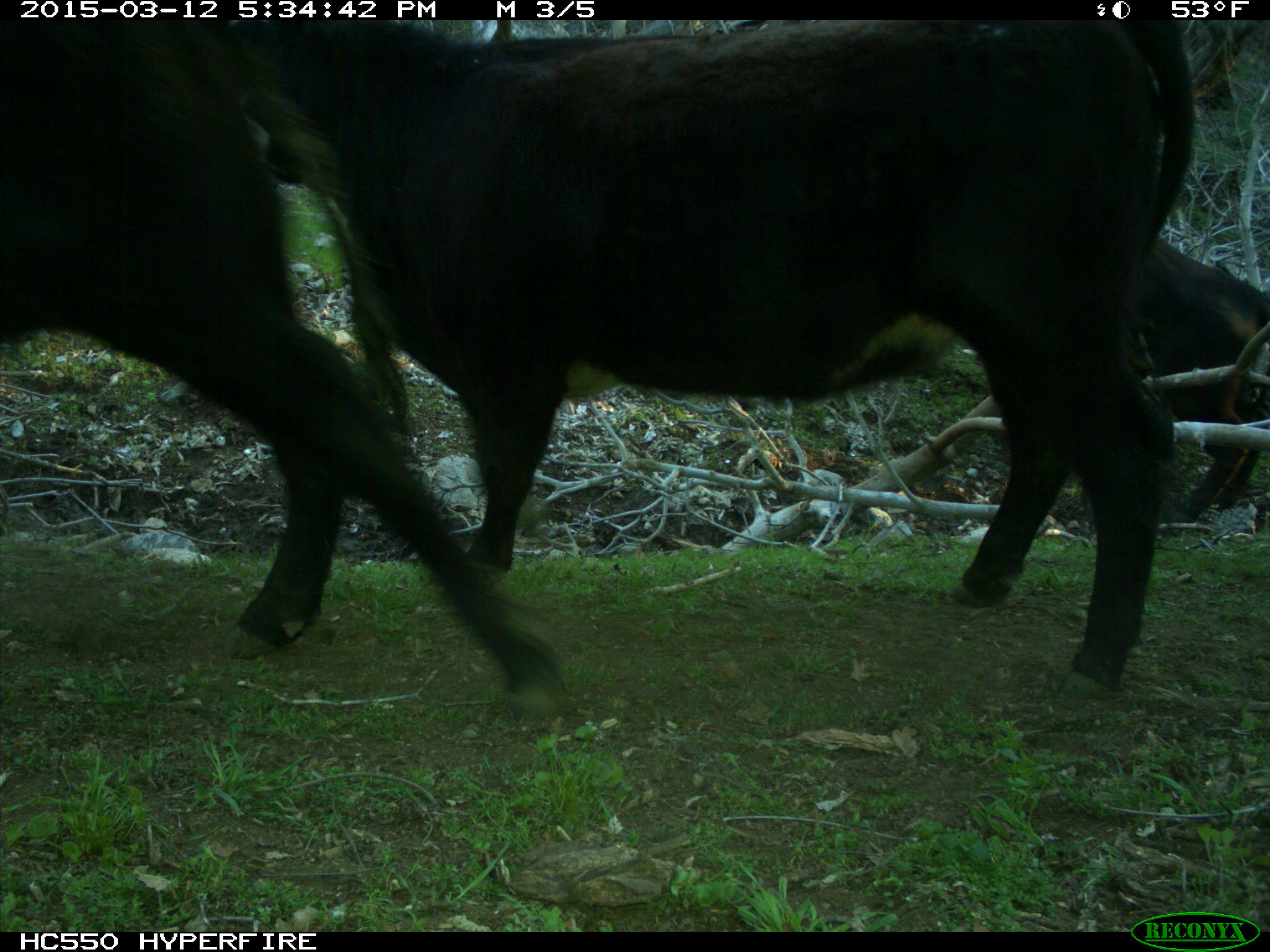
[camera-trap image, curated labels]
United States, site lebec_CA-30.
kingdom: Animalia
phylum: Chordata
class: Mammalia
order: Artiodactyla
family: Bovidae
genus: Bos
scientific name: Bos taurus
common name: domestic cow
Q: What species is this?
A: Bos taurus (domestic cow).